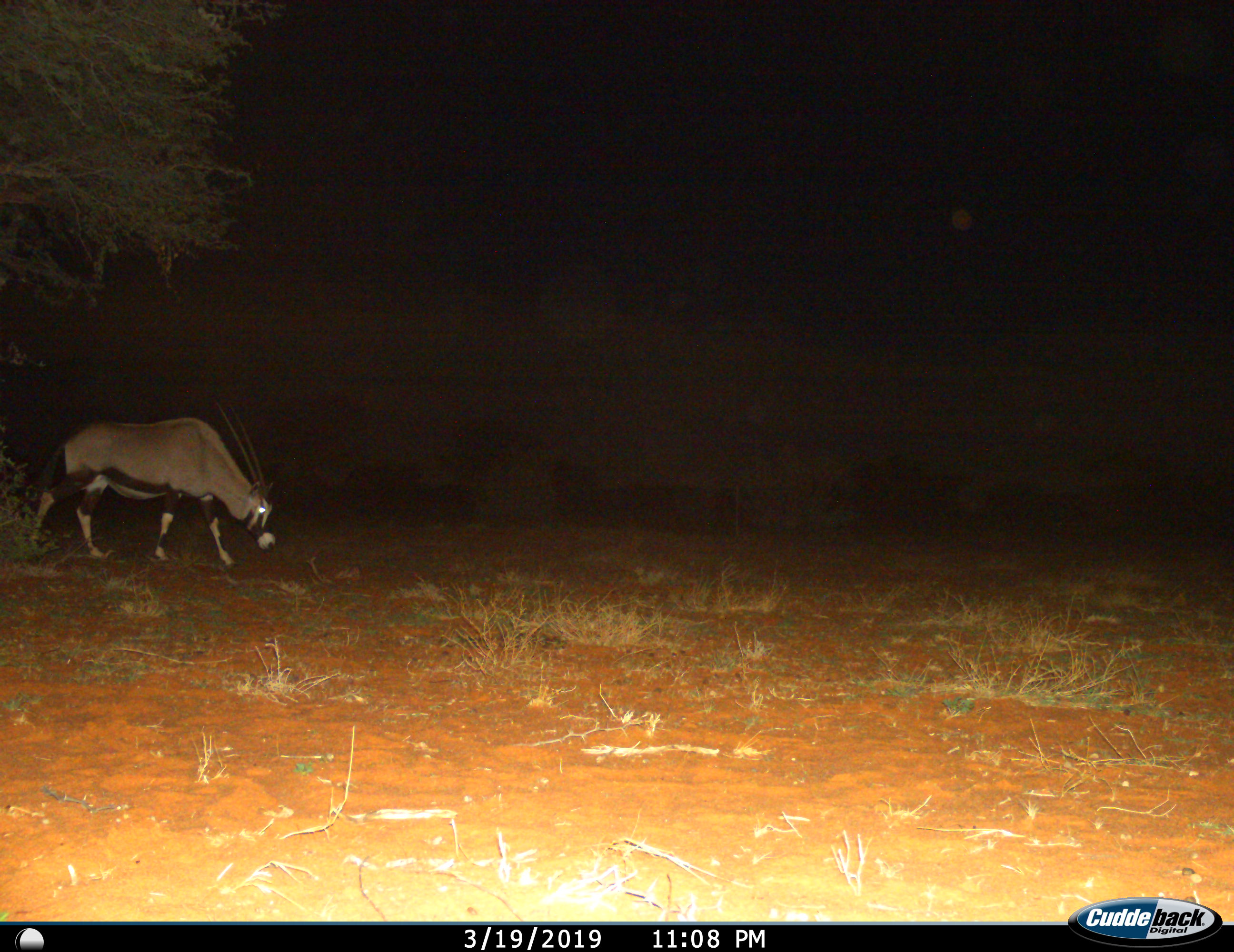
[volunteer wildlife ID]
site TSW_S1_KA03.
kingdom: Animalia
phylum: Chordata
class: Mammalia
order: Artiodactyla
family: Bovidae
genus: Oryx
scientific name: Oryx gazella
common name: gemsbok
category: oryx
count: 1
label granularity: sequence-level